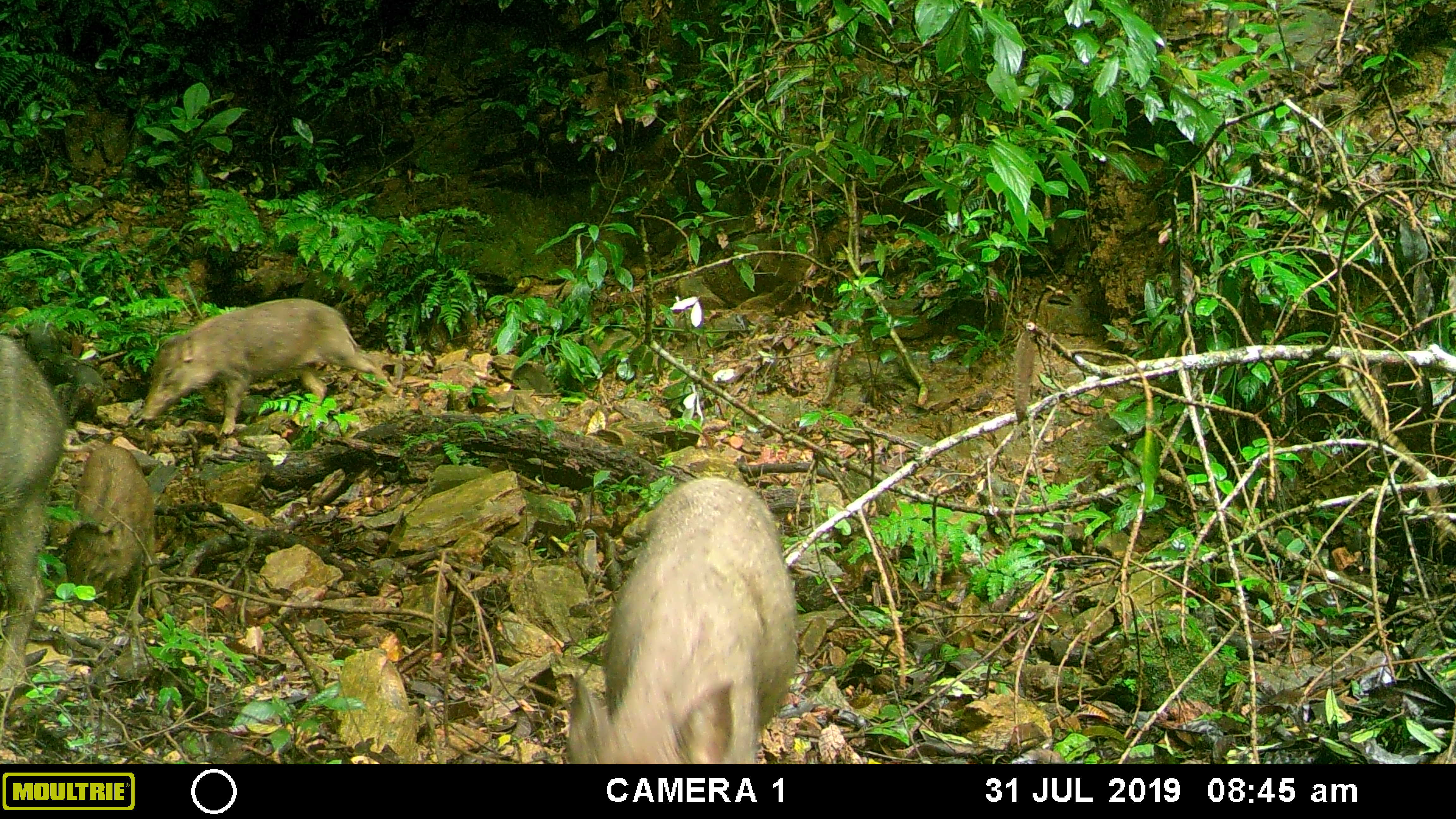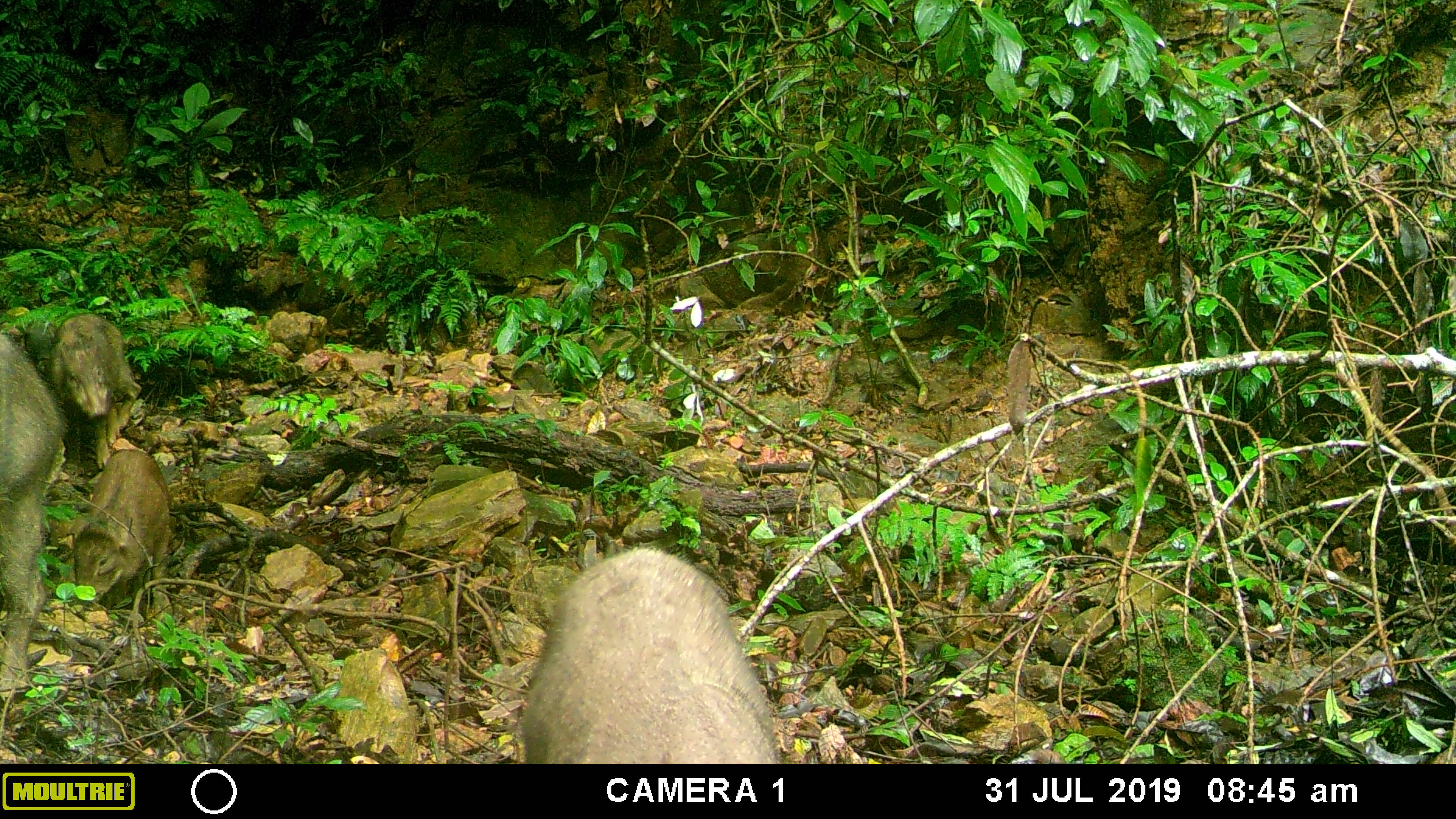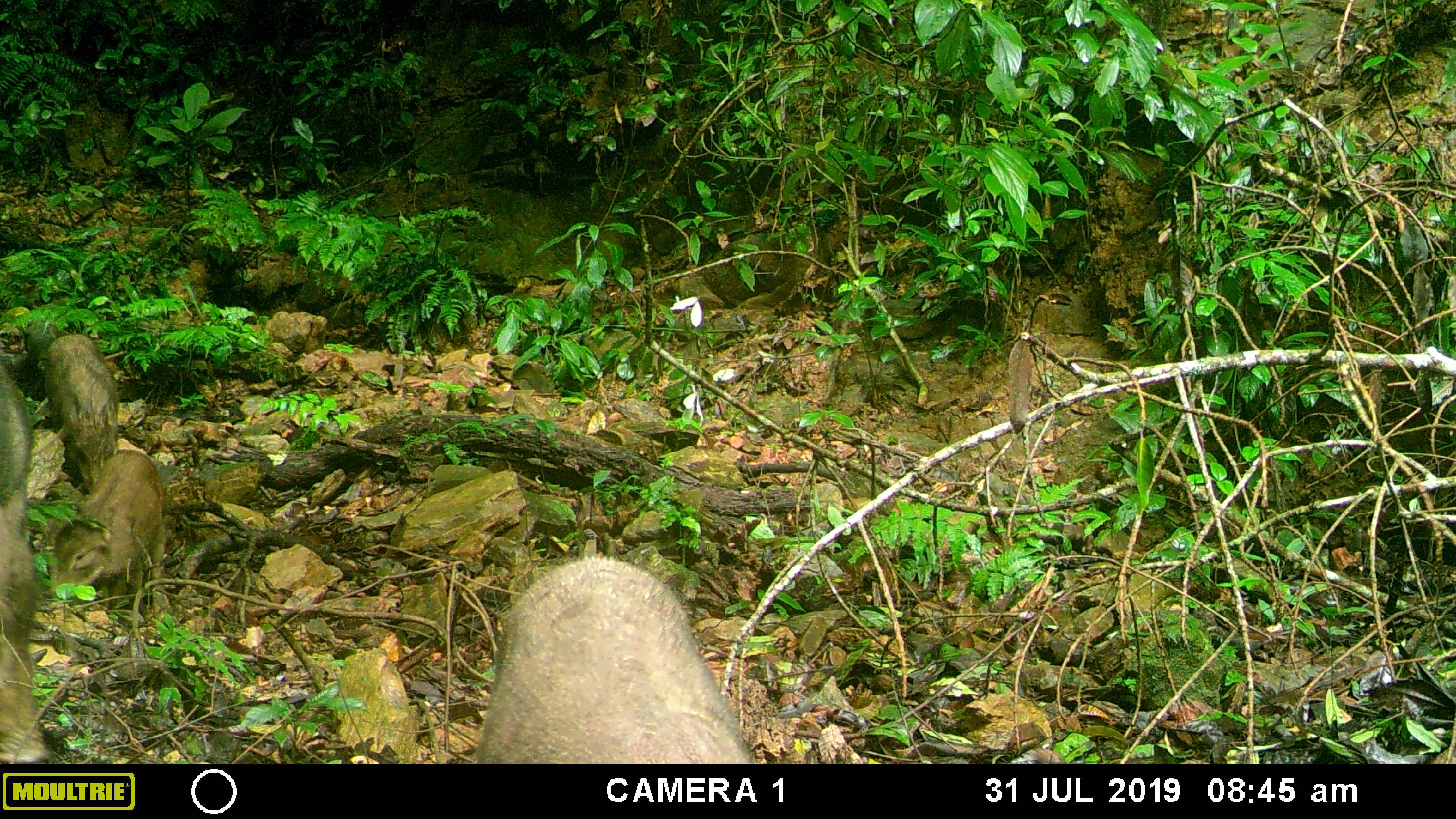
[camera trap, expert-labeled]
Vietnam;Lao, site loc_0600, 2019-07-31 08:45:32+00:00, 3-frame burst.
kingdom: Animalia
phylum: Chordata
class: Mammalia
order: Artiodactyla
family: Suidae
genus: Sus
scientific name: Sus scrofa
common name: eurasian wild pig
Eurasian wild pig (Sus scrofa). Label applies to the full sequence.